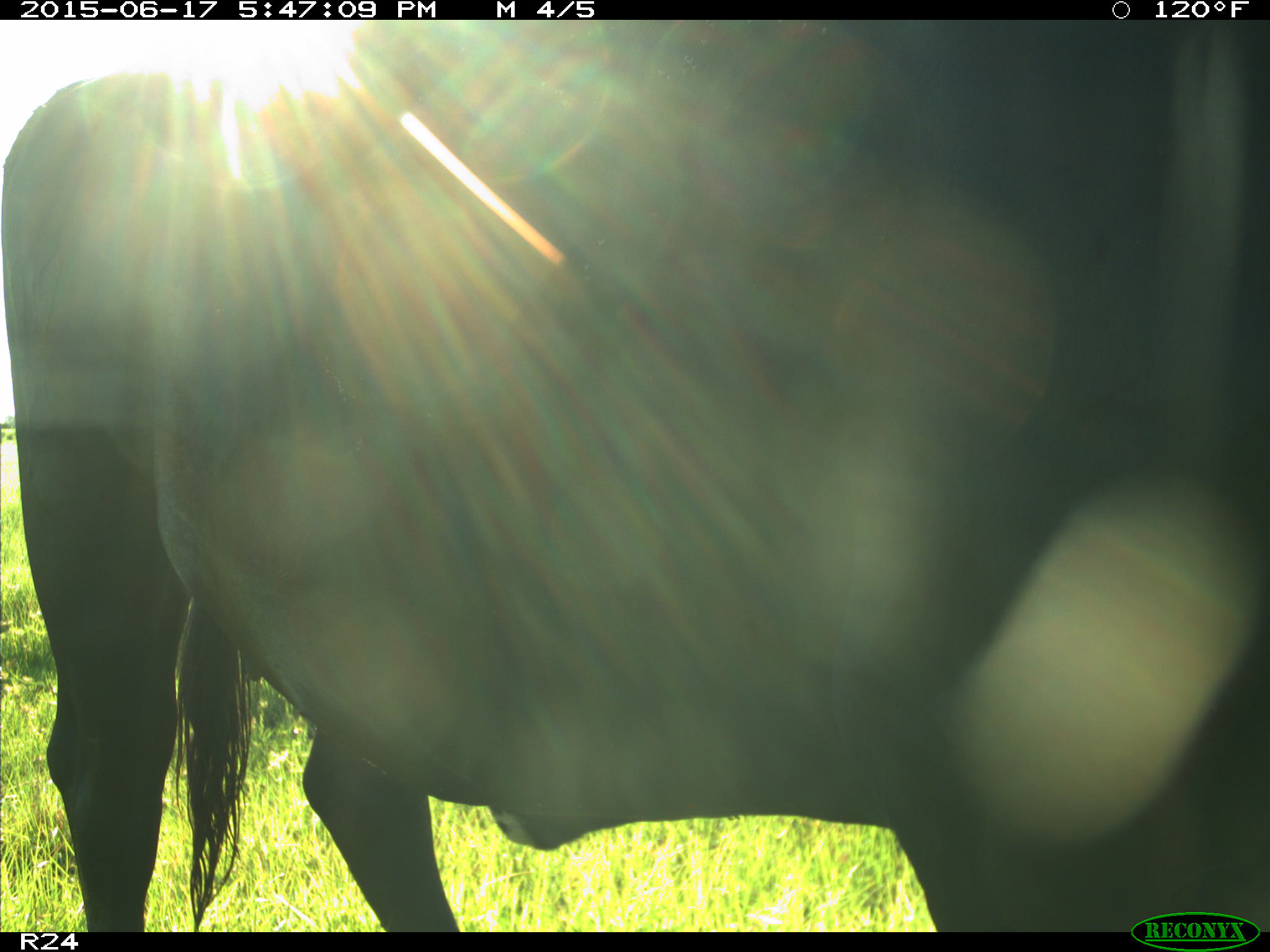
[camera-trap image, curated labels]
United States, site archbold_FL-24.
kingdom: Animalia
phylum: Chordata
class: Mammalia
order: Artiodactyla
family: Bovidae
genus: Bos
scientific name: Bos taurus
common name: domestic cow